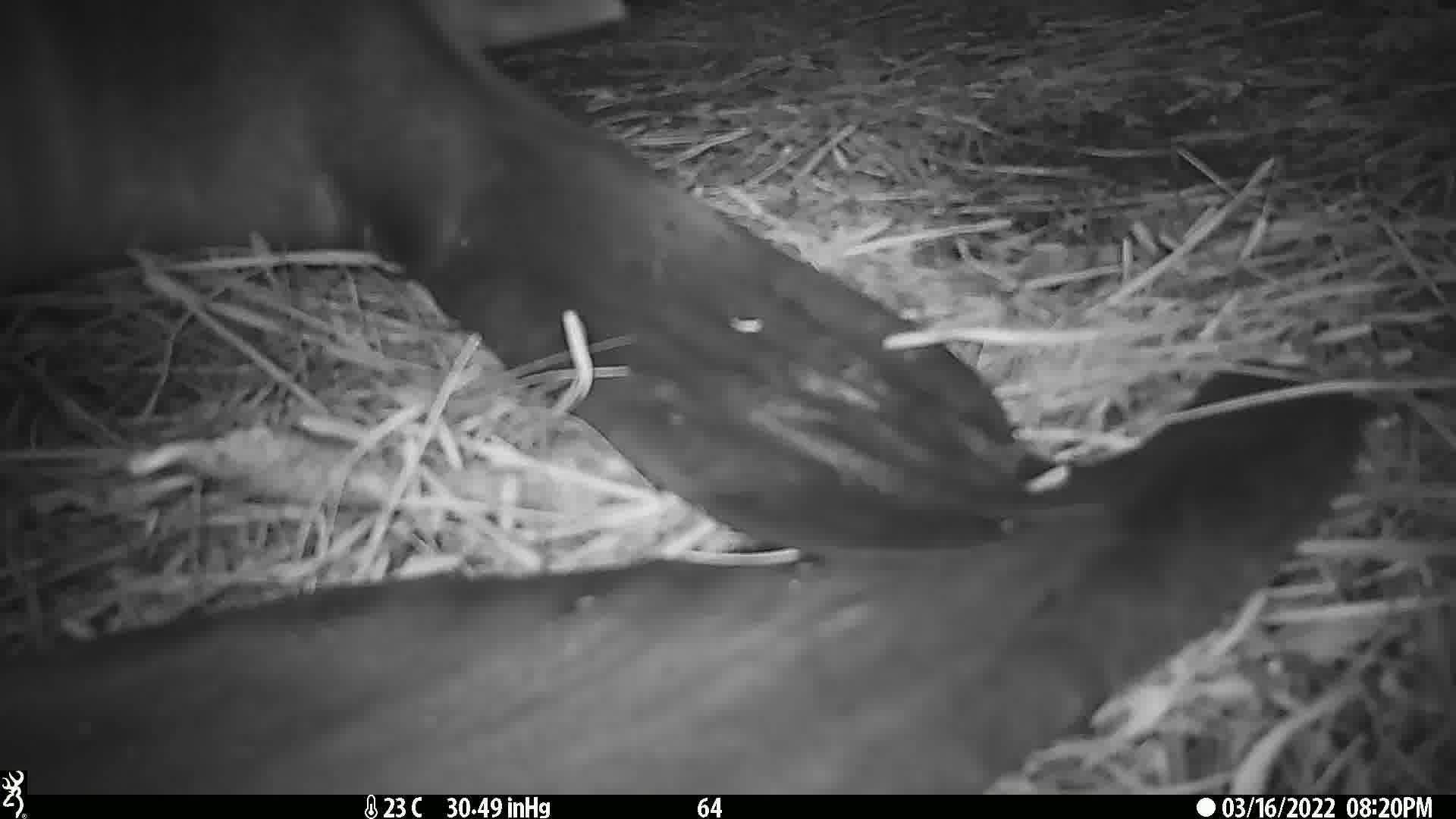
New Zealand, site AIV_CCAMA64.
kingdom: Animalia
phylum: Chordata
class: Mammalia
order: Carnivora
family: Otariidae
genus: Phocarctos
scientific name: Phocarctos hookeri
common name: new zealand sea lion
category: sealion